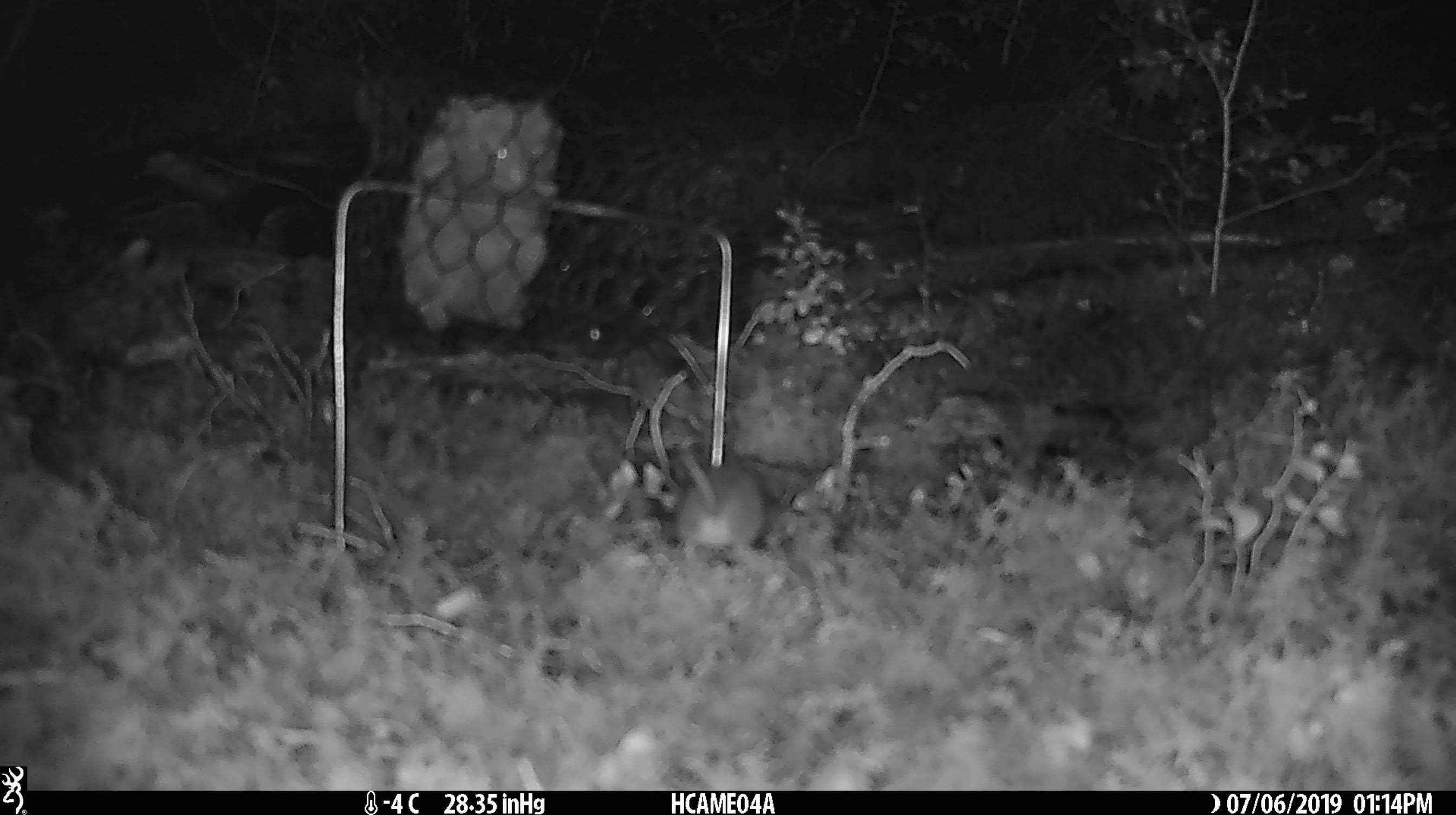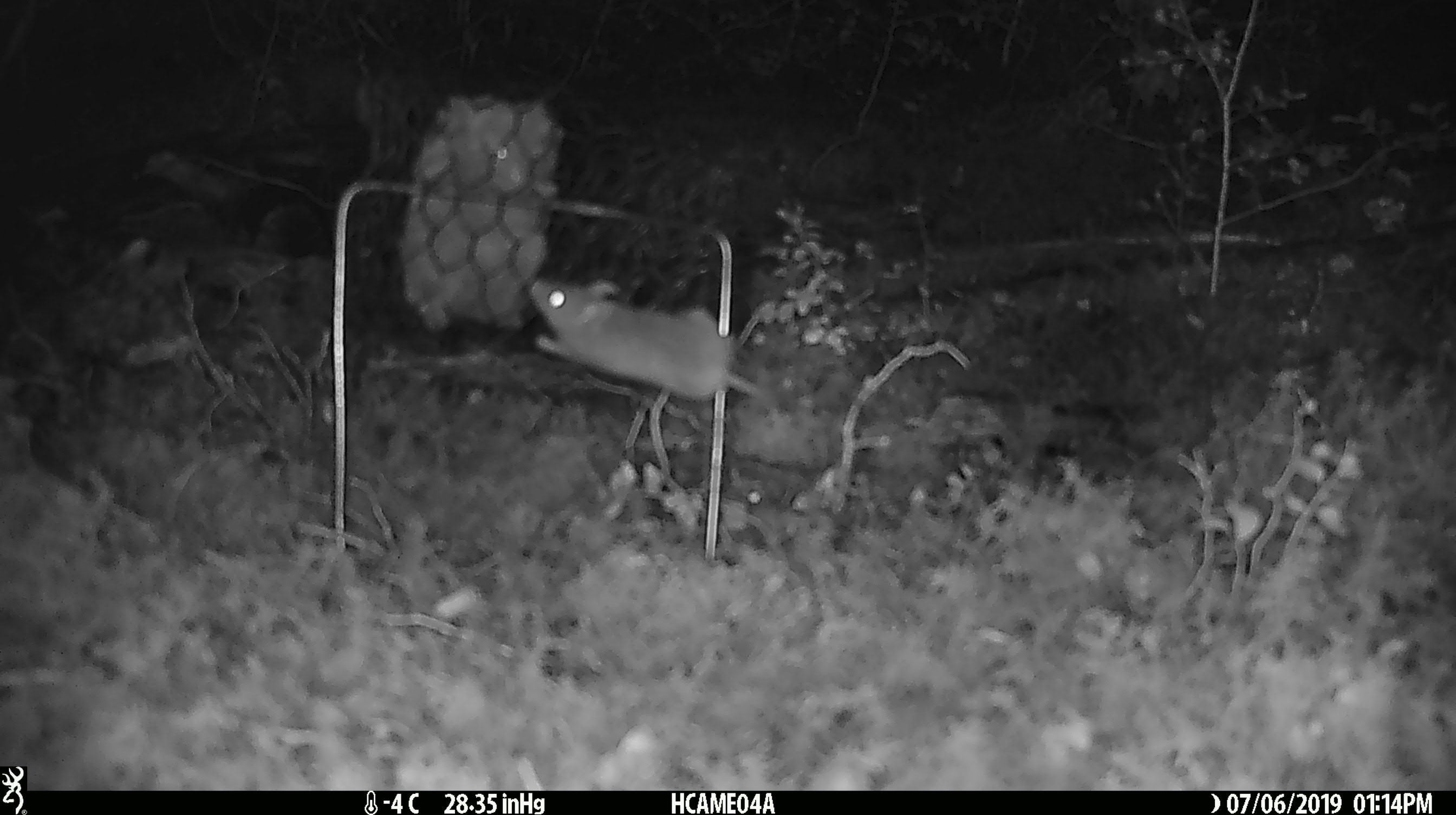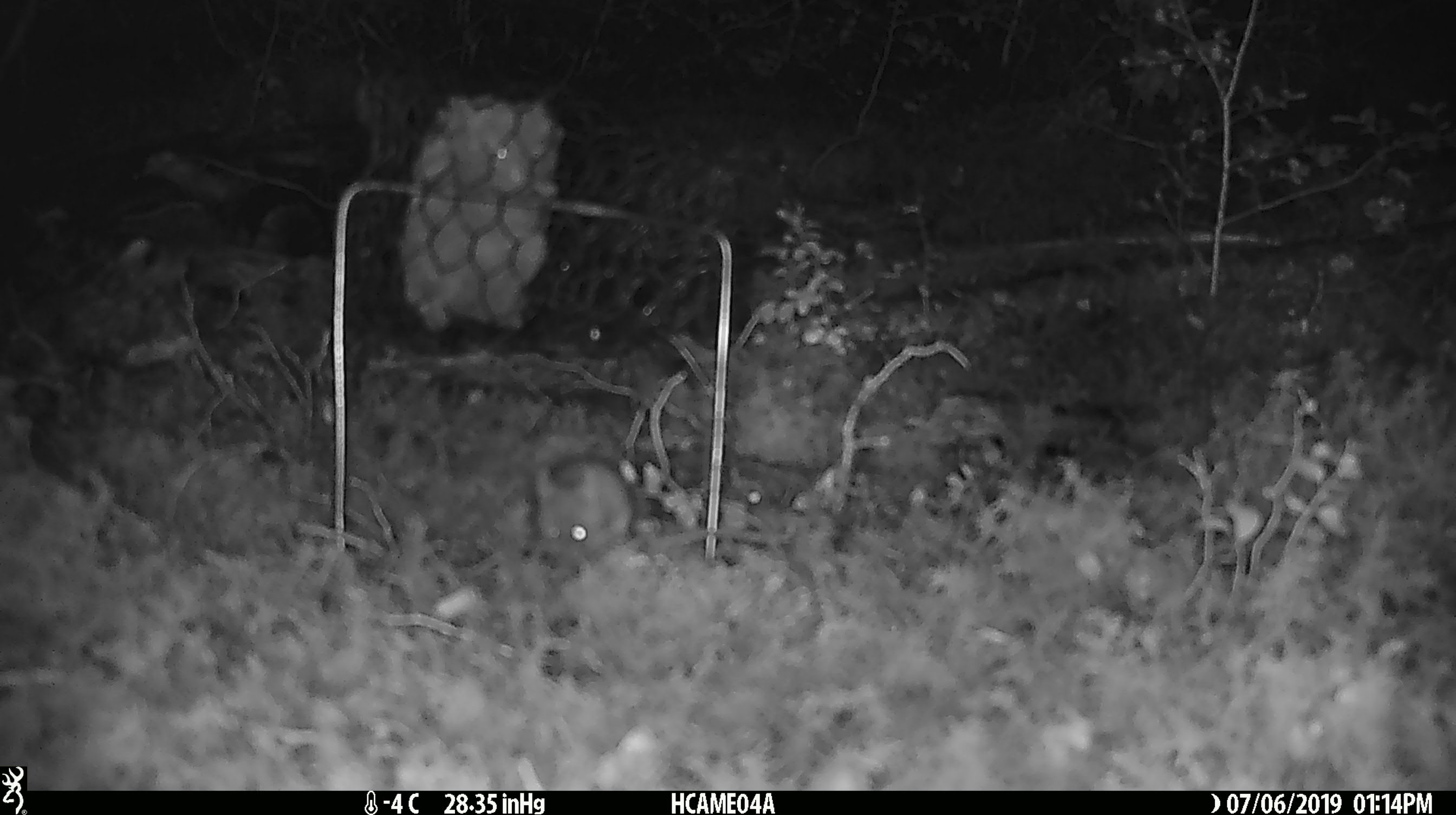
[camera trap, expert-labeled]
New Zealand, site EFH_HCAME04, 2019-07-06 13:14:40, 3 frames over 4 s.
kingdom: Animalia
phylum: Chordata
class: Mammalia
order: Rodentia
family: Muridae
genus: Mus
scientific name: Mus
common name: mouse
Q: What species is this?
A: Mouse (Mus).